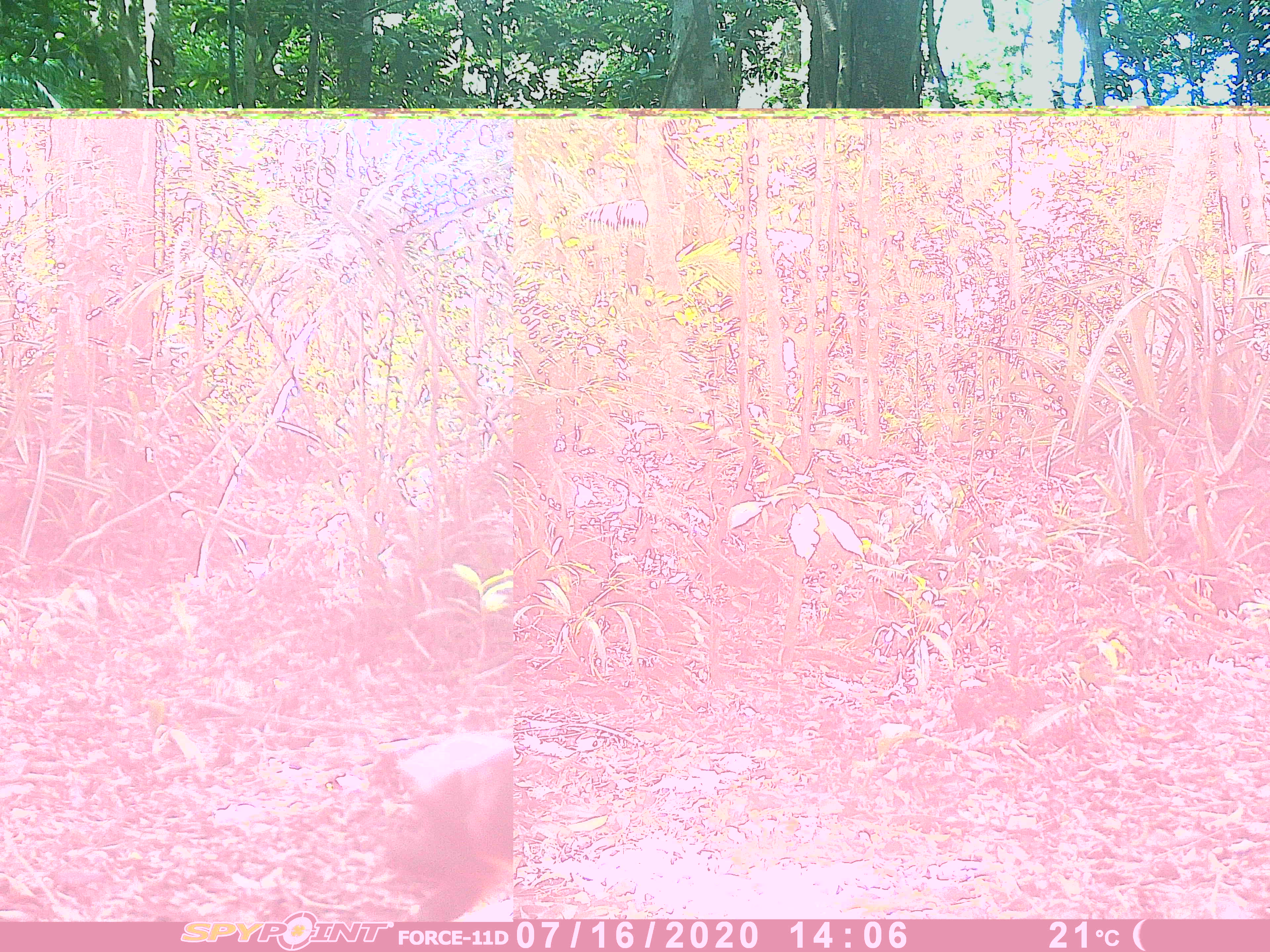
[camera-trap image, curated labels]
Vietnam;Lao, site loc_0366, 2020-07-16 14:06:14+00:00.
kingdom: Animalia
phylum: Chordata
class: Mammalia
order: Primates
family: Cercopithecidae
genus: Macaca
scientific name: Macaca arctoides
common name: stump-tailed macaque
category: stump tailed macaque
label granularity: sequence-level